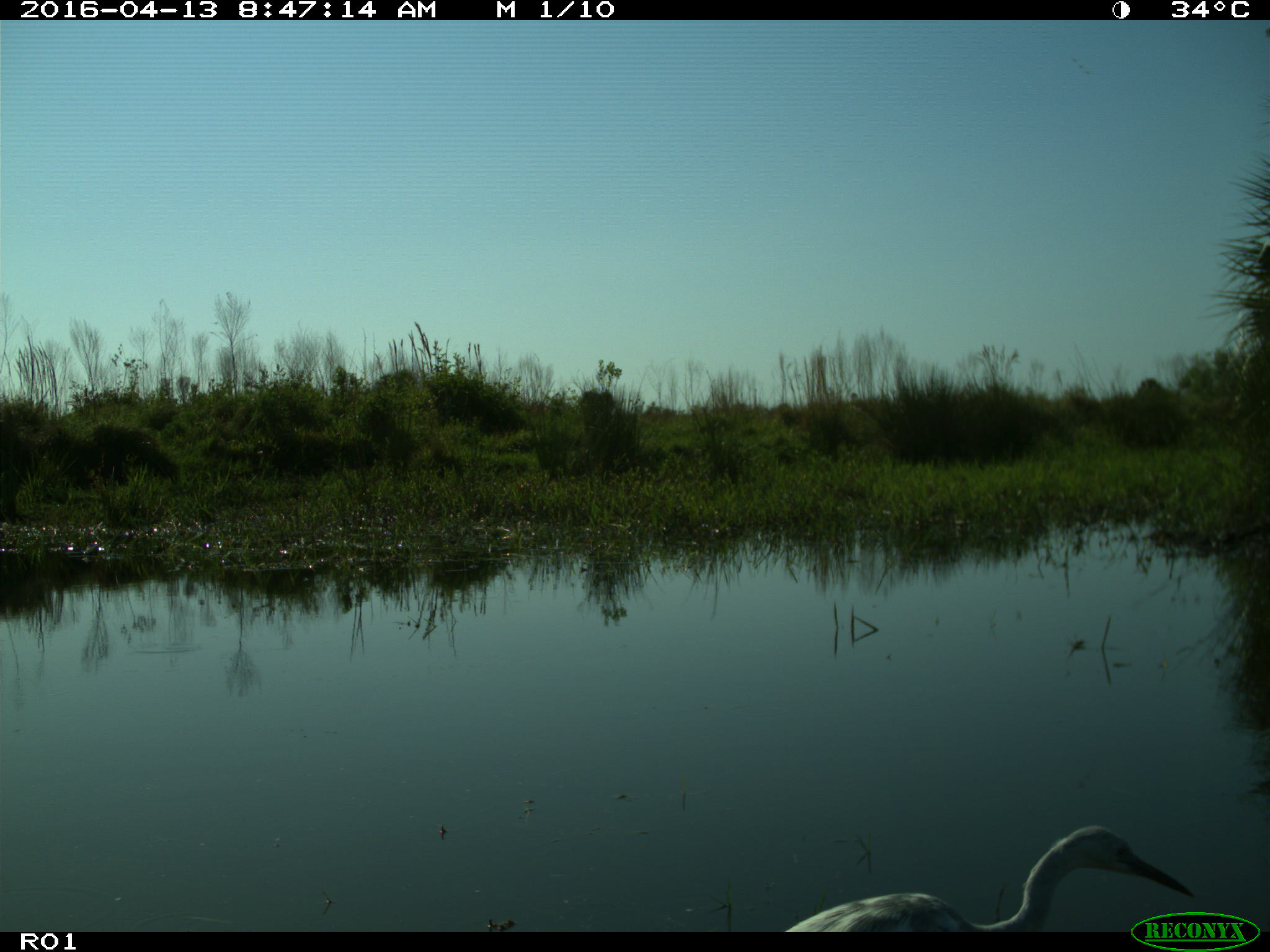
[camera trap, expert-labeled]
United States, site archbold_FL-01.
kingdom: Animalia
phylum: Chordata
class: Aves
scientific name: Aves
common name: birds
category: unidentified bird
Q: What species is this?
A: Unidentified bird (birds) (Aves).